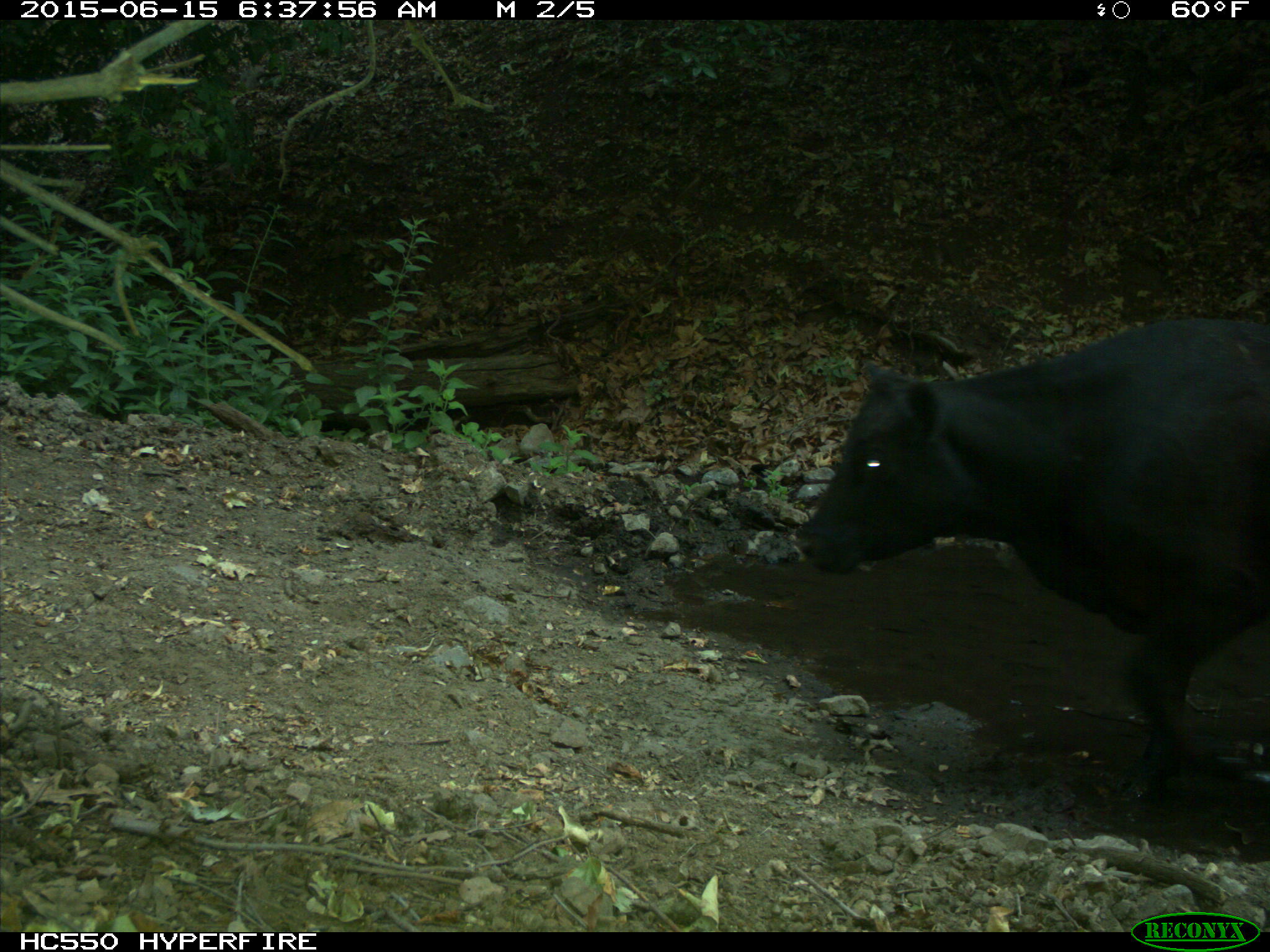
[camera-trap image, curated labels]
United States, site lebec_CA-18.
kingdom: Animalia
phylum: Chordata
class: Mammalia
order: Artiodactyla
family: Bovidae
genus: Bos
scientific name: Bos taurus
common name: domestic cow